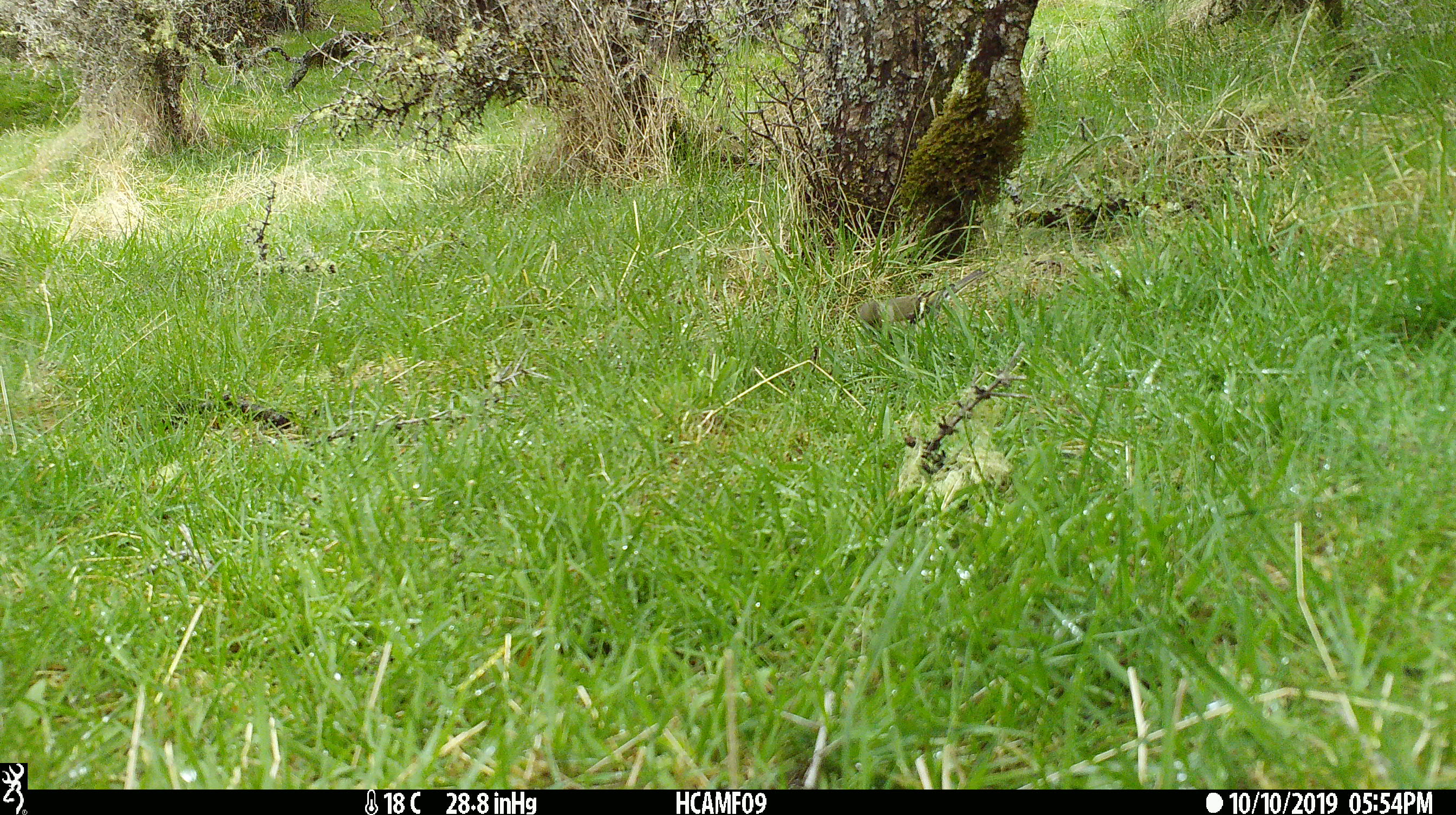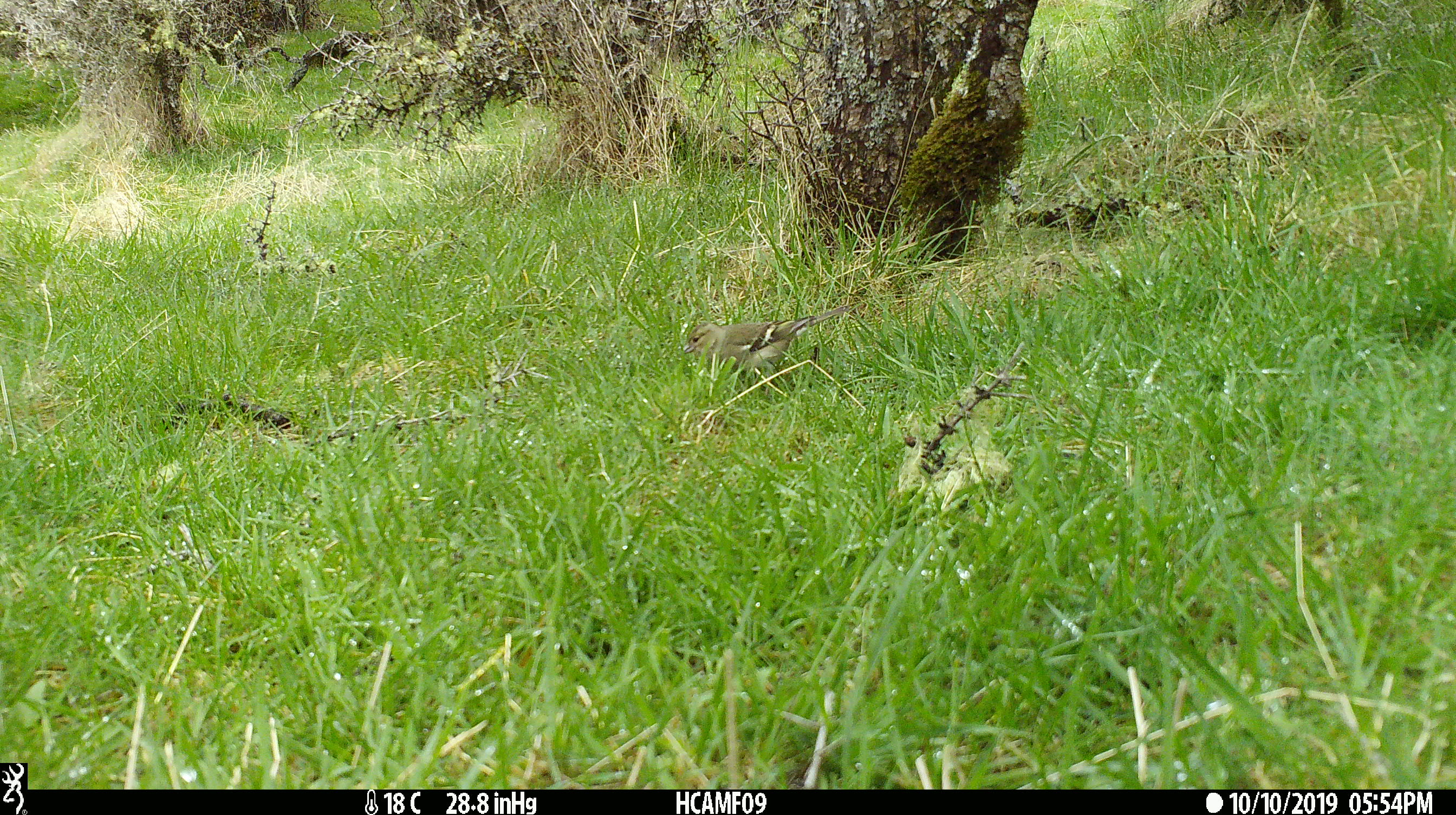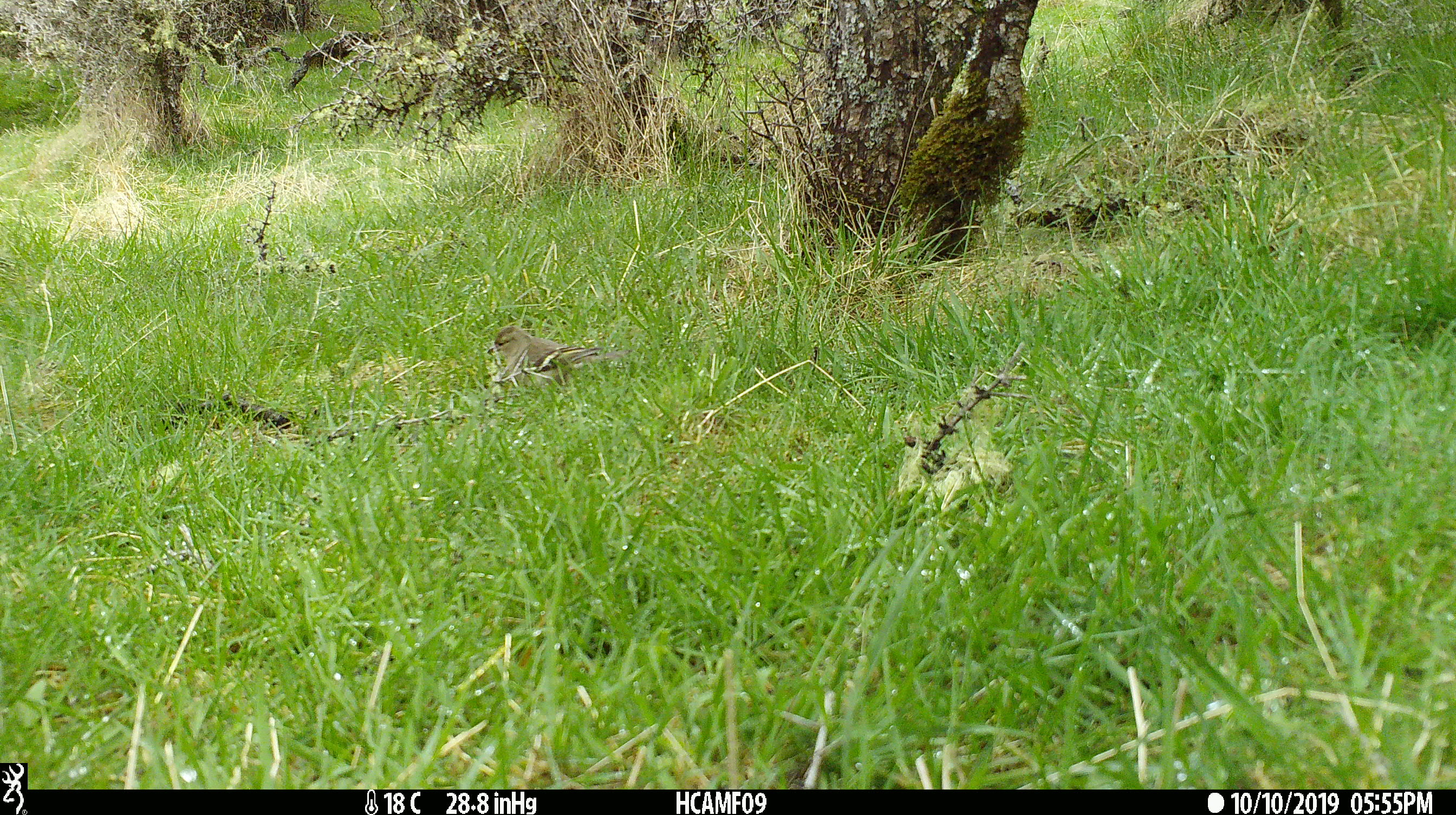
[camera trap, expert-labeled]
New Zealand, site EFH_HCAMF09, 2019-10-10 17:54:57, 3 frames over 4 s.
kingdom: Animalia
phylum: Chordata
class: Aves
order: Passeriformes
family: Fringillidae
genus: Fringilla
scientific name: Fringilla coelebs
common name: common chaffinch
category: chaffinch